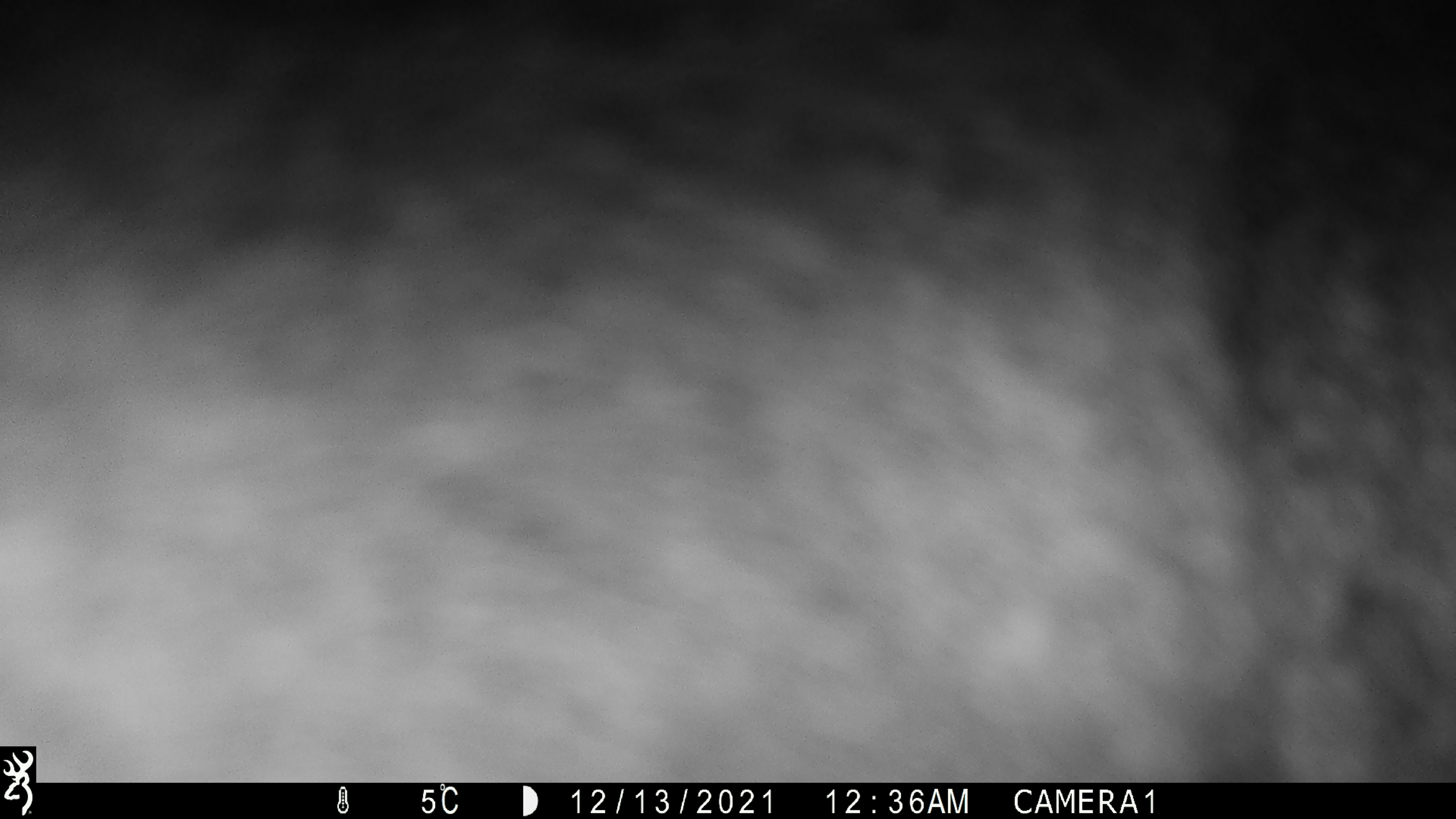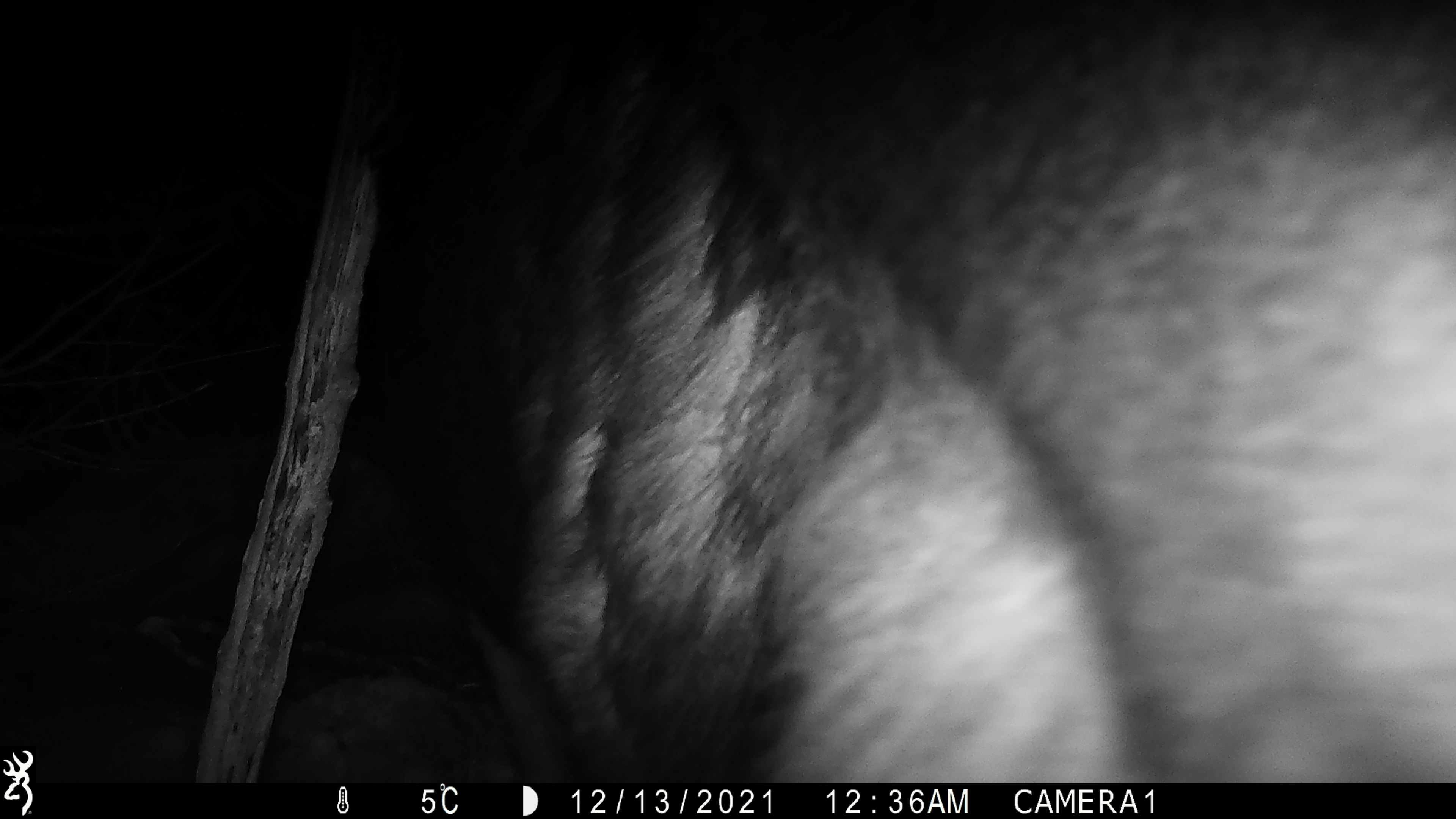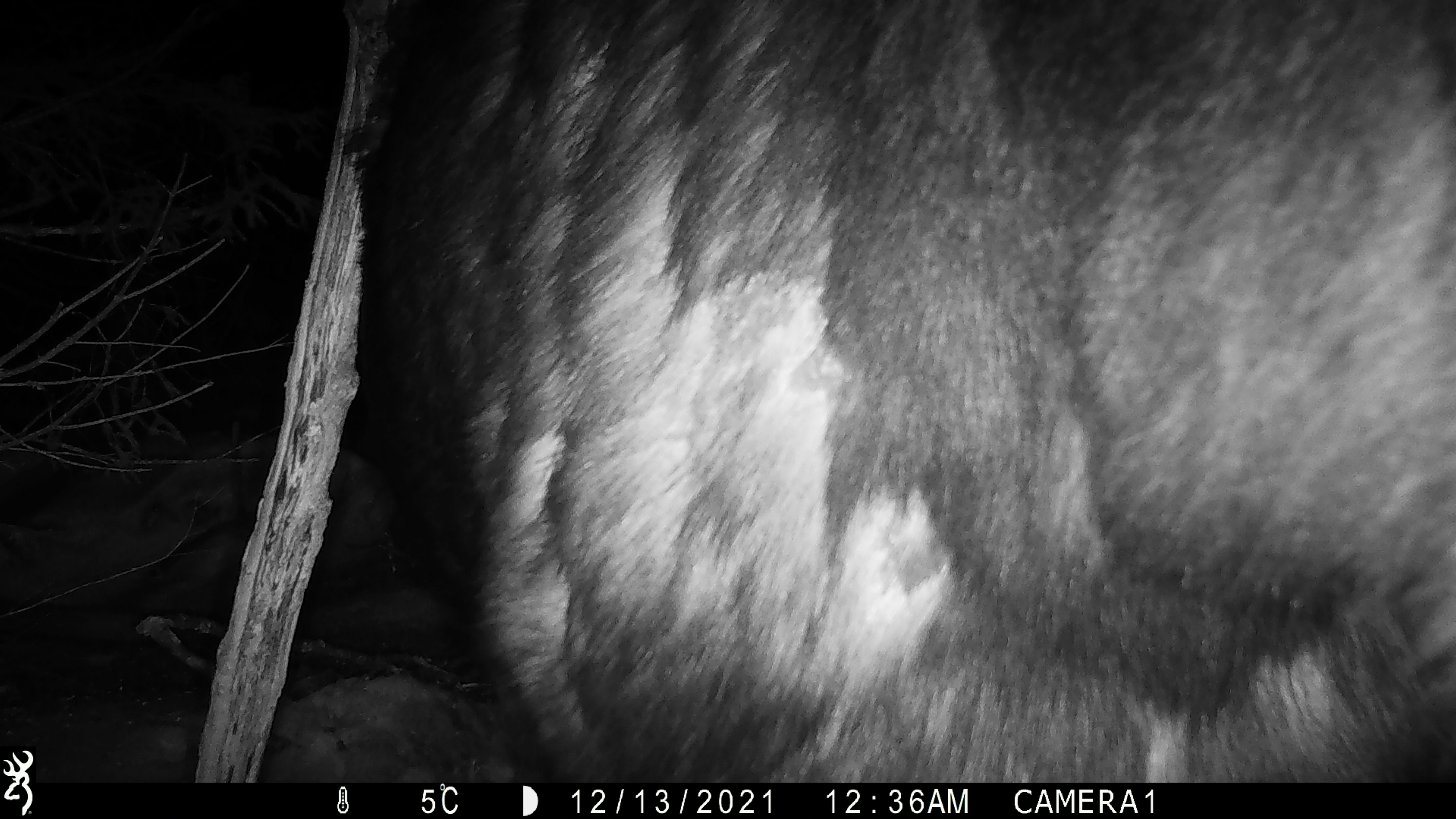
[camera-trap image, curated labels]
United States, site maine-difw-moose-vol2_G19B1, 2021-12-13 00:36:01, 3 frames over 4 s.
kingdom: Animalia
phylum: Chordata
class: Mammalia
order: Artiodactyla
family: Cervidae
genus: Alces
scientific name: Alces alces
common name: moose